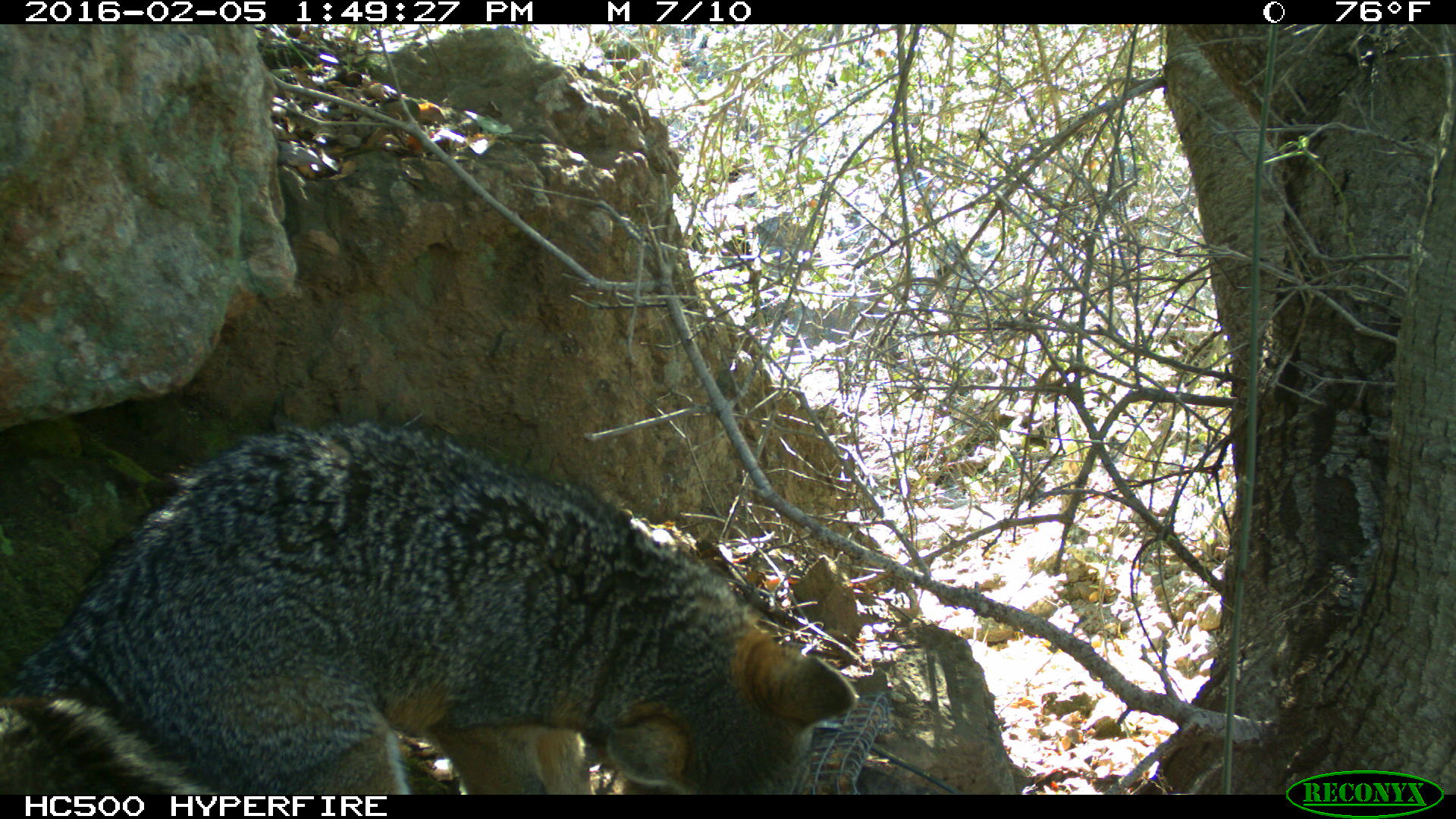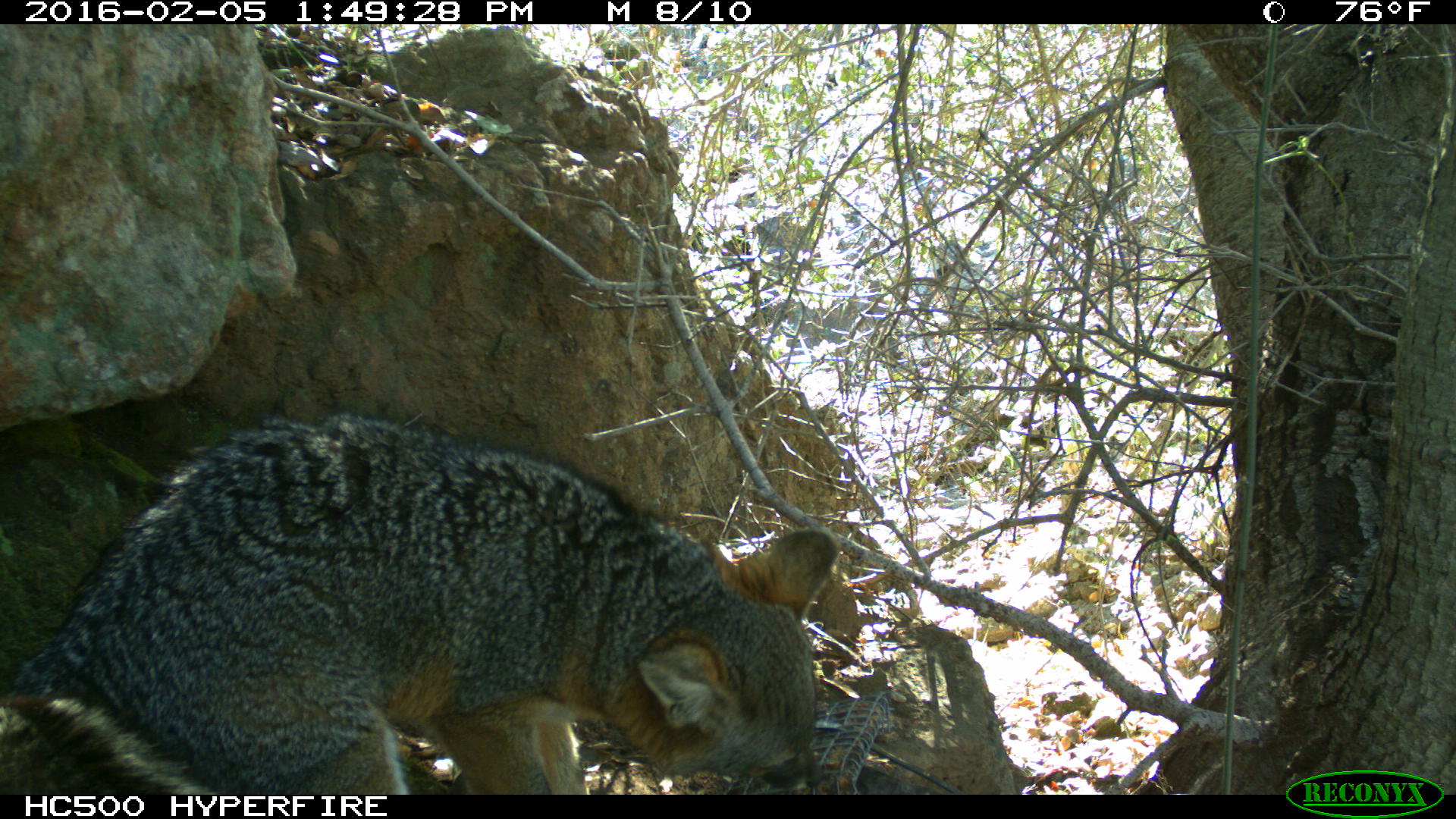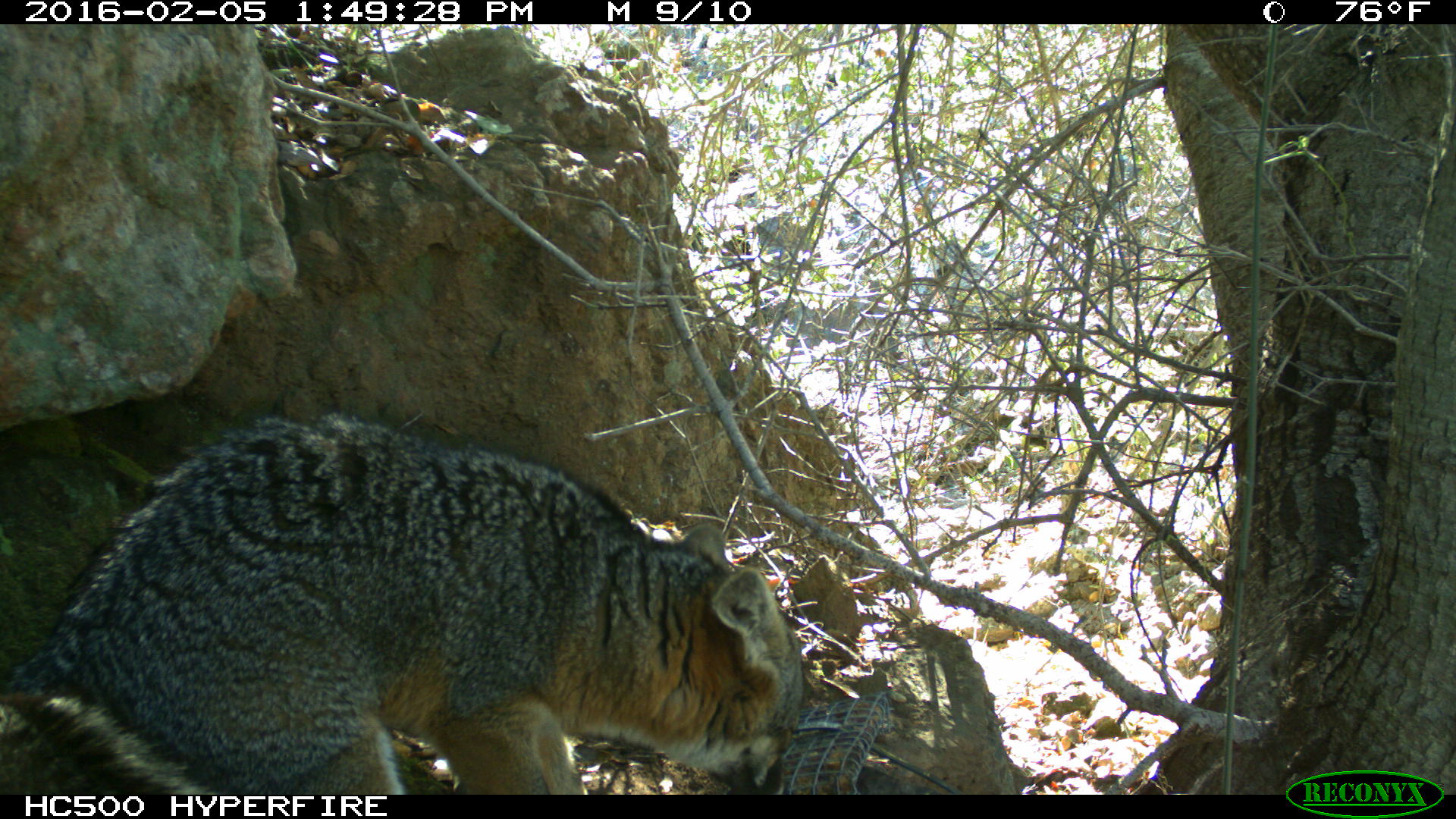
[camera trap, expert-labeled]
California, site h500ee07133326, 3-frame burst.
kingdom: Animalia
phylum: Chordata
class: Mammalia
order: Carnivora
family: Canidae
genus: Urocyon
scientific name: Urocyon littoralis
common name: island fox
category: fox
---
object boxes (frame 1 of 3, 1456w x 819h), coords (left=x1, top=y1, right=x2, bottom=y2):
fox: (left=0, top=423, right=855, bottom=794)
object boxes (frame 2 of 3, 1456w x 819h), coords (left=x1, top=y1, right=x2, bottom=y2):
fox: (left=0, top=413, right=839, bottom=795)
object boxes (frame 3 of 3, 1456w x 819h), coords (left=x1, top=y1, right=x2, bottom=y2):
fox: (left=0, top=414, right=803, bottom=794)